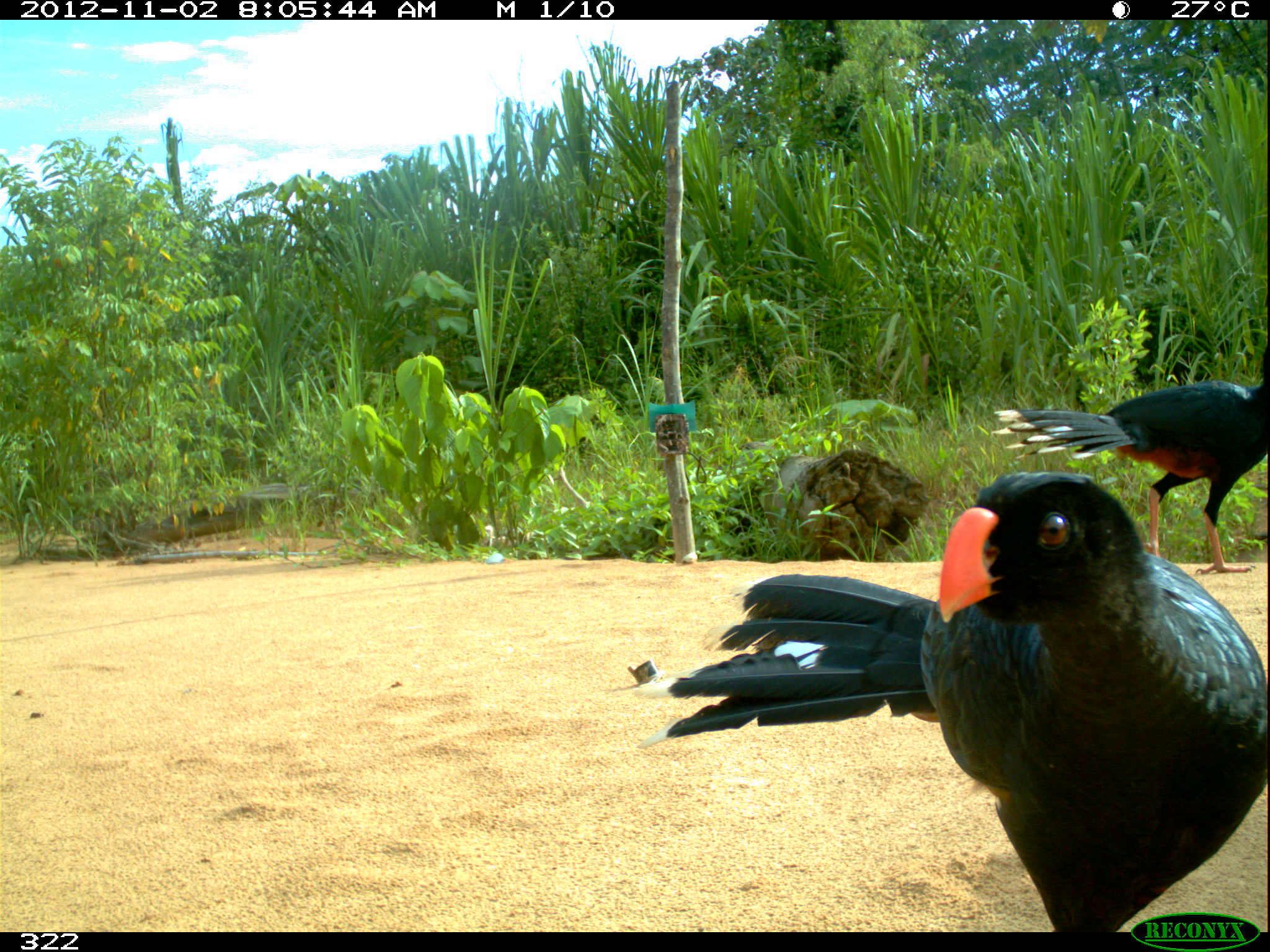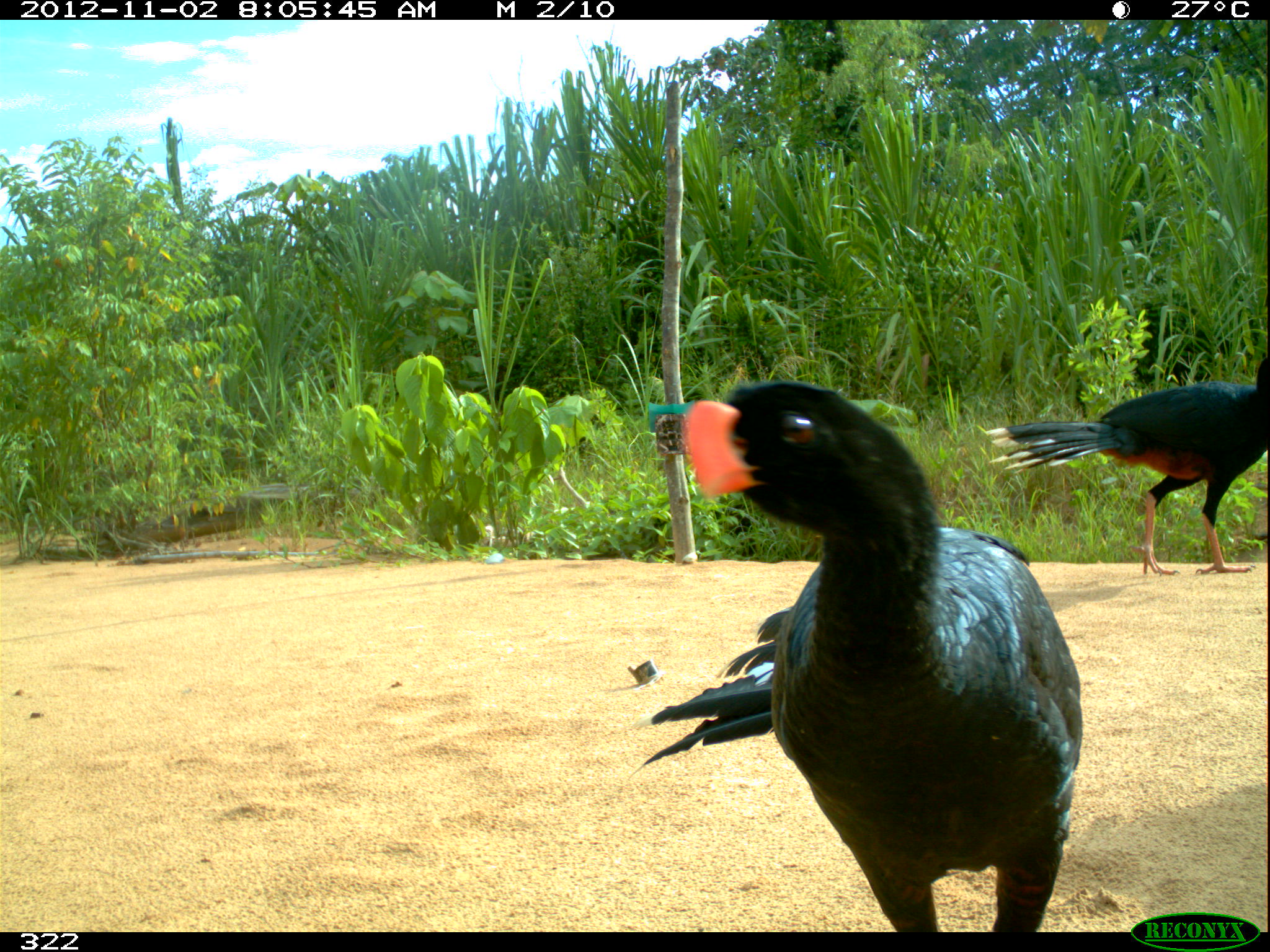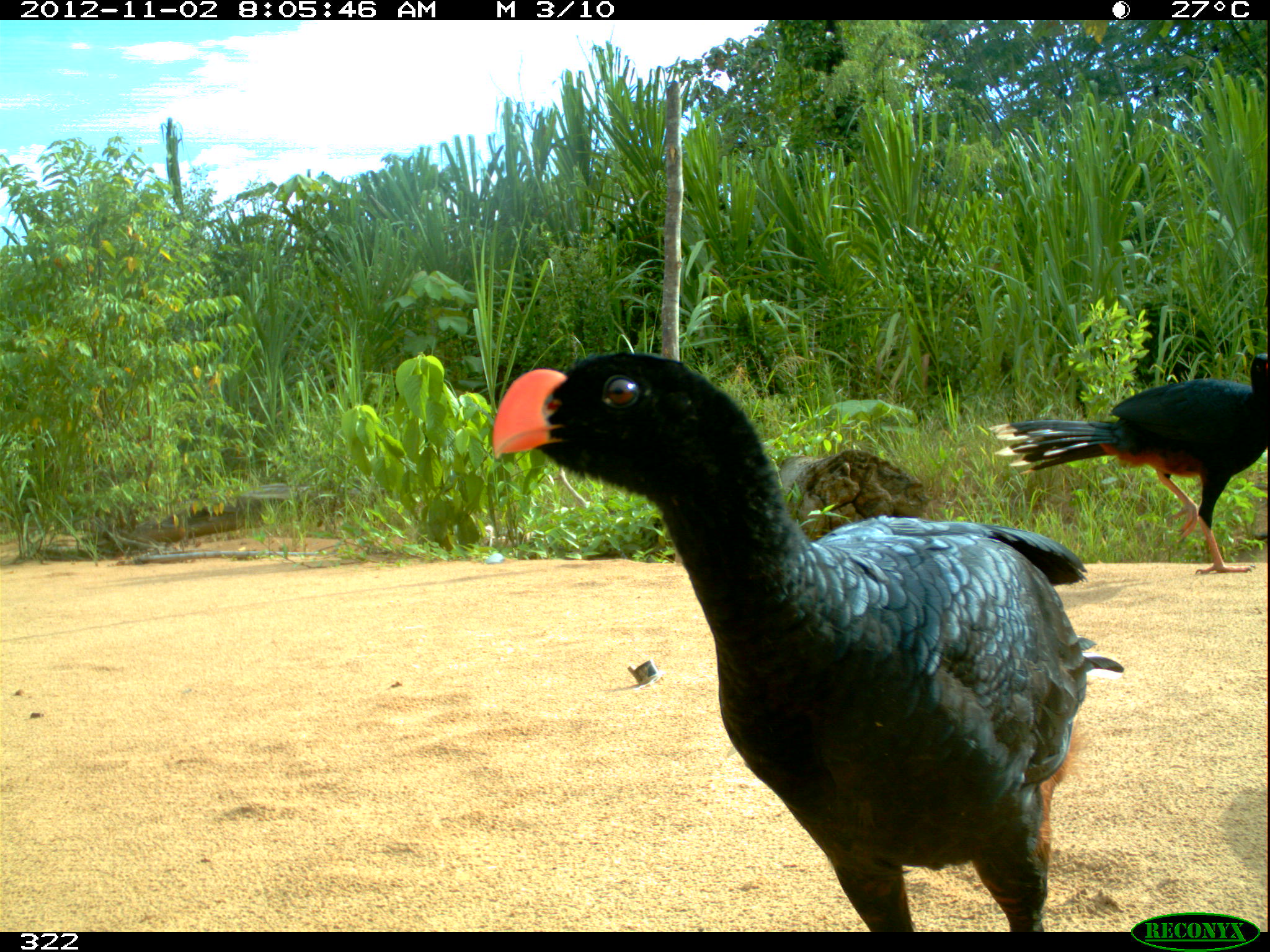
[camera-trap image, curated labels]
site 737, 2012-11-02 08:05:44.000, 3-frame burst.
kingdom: Animalia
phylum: Chordata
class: Aves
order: Galliformes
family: Cracidae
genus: Mitu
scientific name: Mitu tuberosum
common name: razor-billed curassow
Mitu tuberosum (razor-billed curassow).